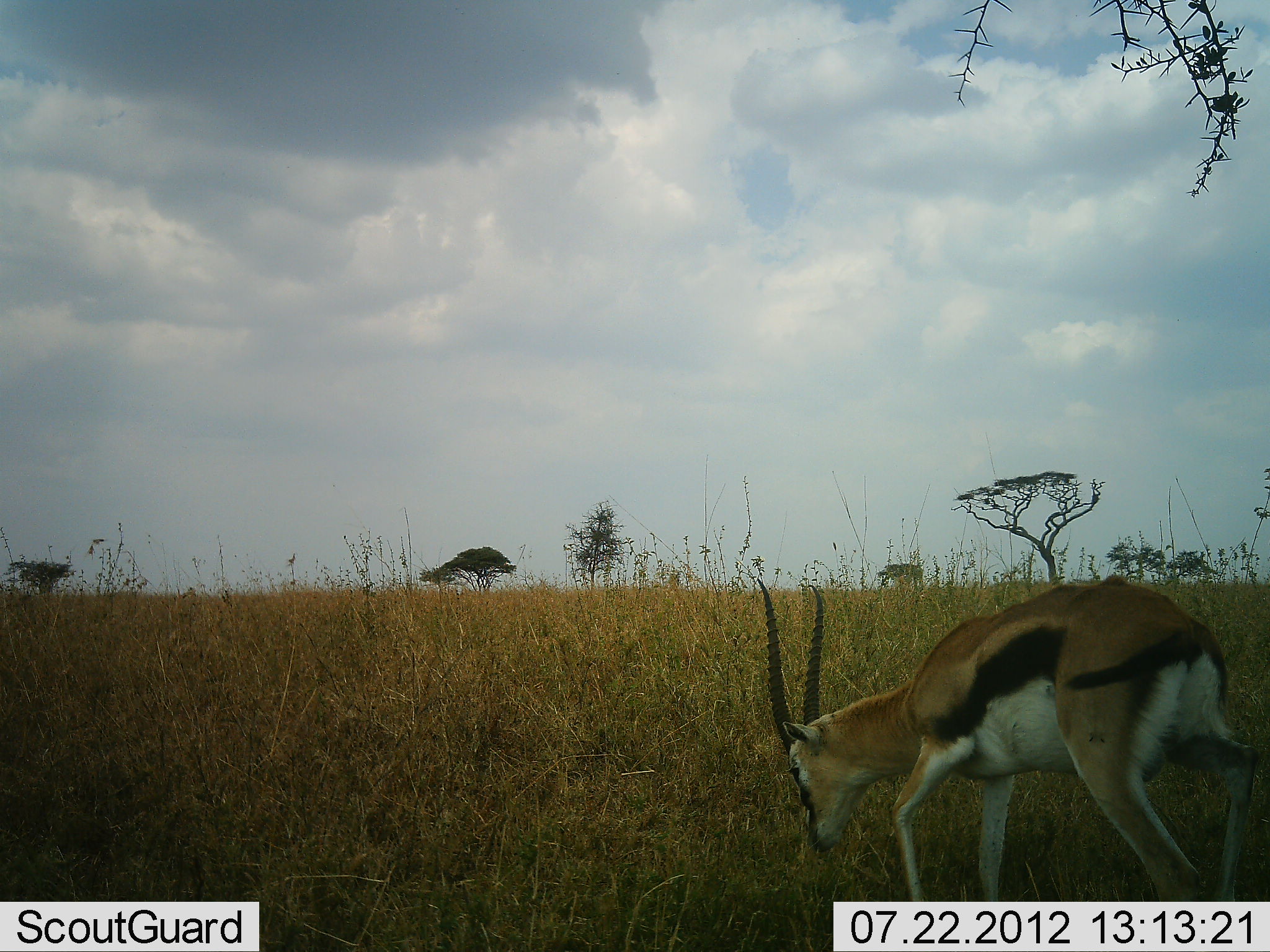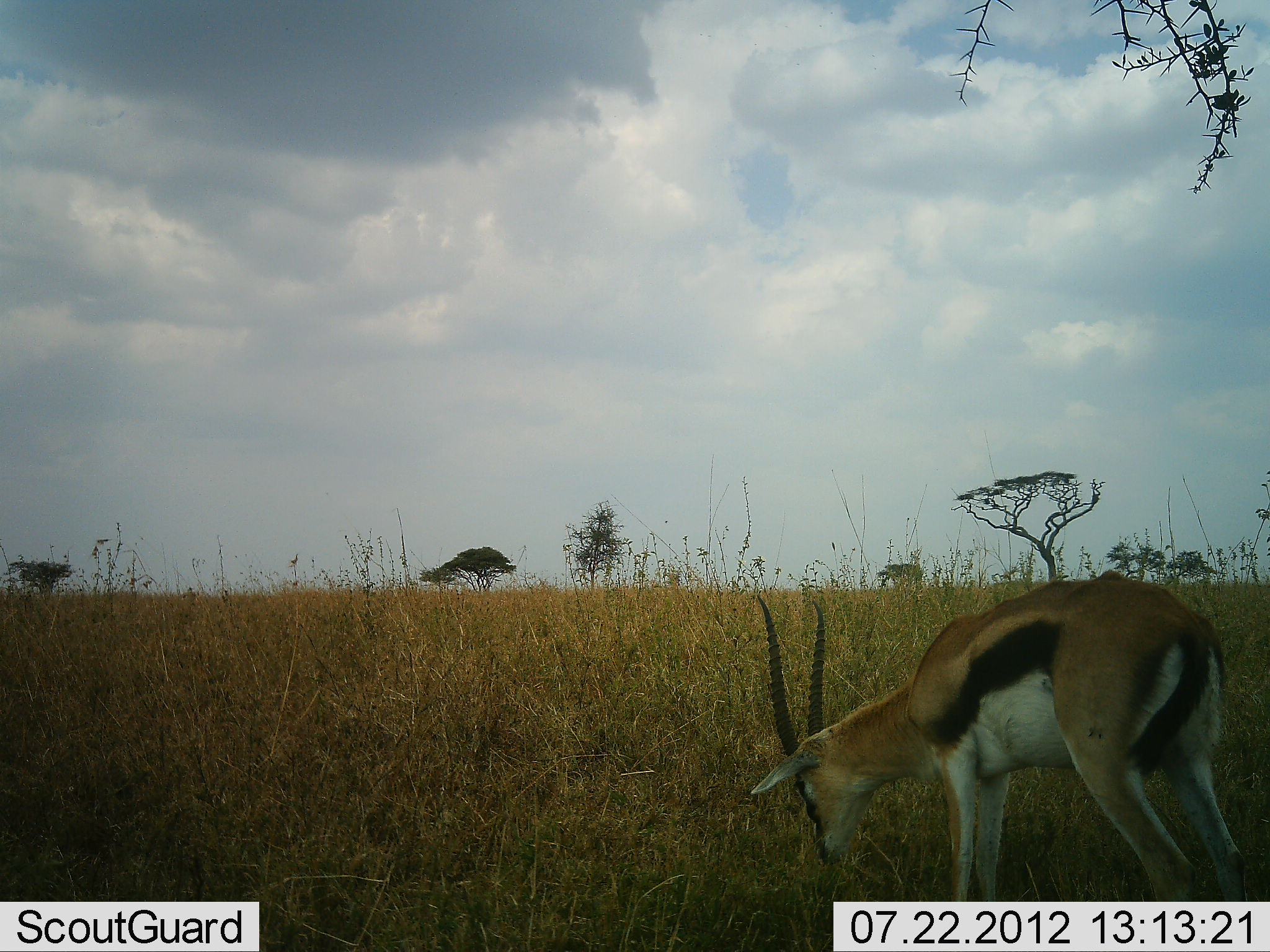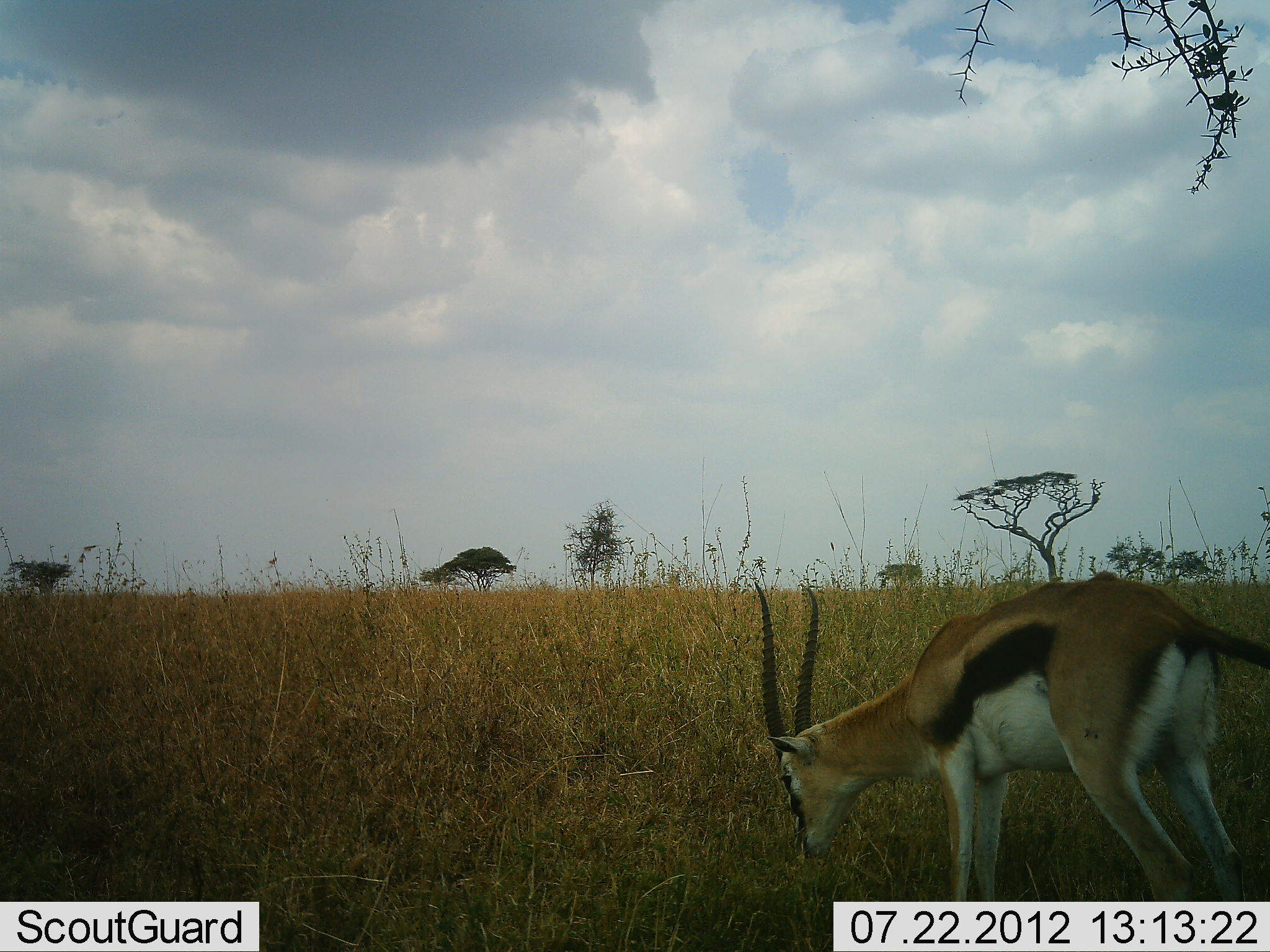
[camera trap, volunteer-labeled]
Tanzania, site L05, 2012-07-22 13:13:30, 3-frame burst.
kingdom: Animalia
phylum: Chordata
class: Mammalia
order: Artiodactyla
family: Bovidae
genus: Eudorcas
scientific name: Eudorcas thomsonii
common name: thomson's gazelle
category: gazellethomsons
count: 1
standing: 30%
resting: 0%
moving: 0%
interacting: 0%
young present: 0%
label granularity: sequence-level